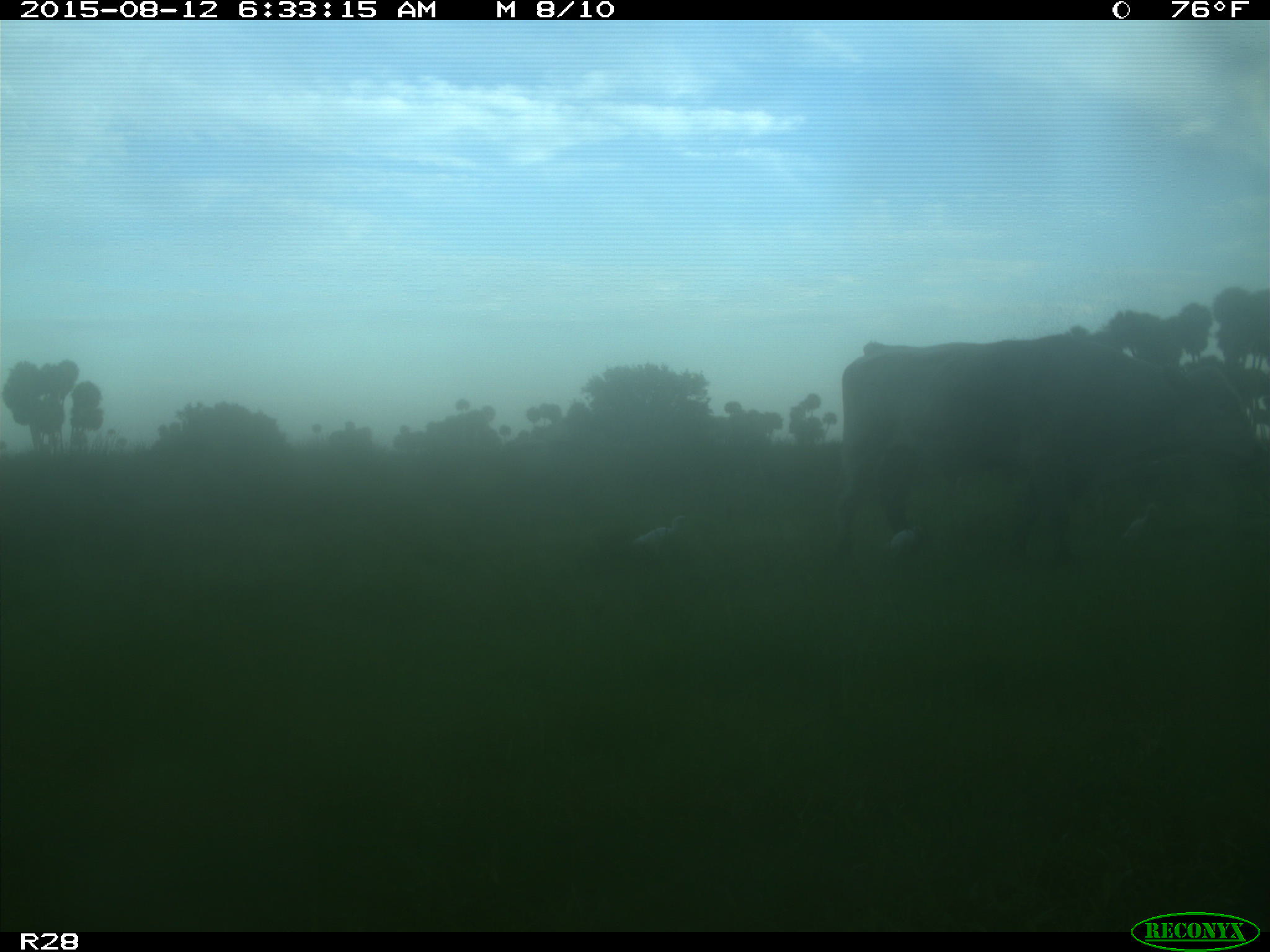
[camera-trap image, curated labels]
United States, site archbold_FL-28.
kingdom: Animalia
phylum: Chordata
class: Mammalia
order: Artiodactyla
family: Bovidae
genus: Bos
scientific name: Bos taurus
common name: domestic cow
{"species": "Bos taurus (domestic cow)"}